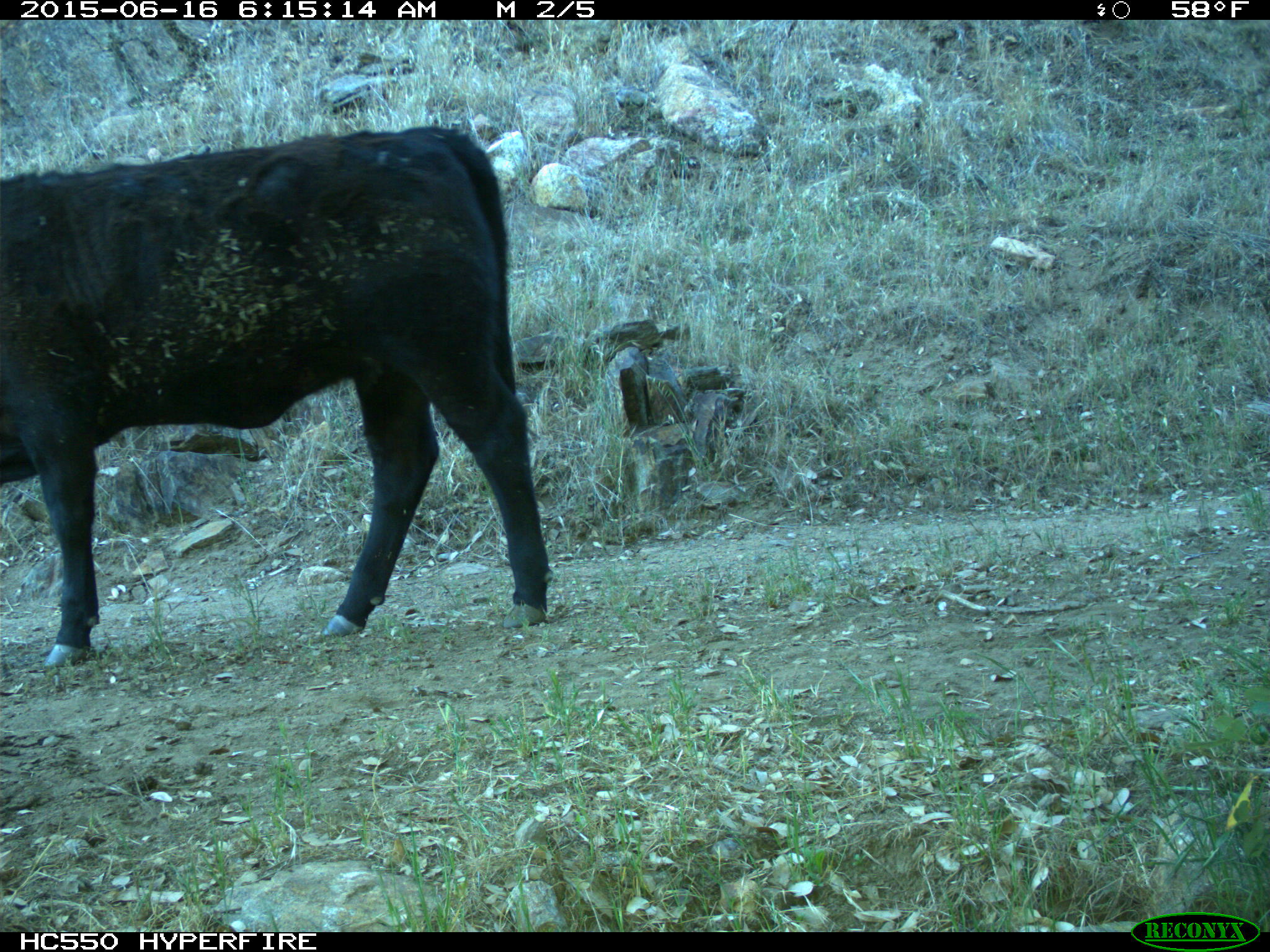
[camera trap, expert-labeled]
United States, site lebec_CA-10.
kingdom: Animalia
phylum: Chordata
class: Mammalia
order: Artiodactyla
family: Bovidae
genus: Bos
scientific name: Bos taurus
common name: domestic cow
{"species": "Bos taurus (domestic cow)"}